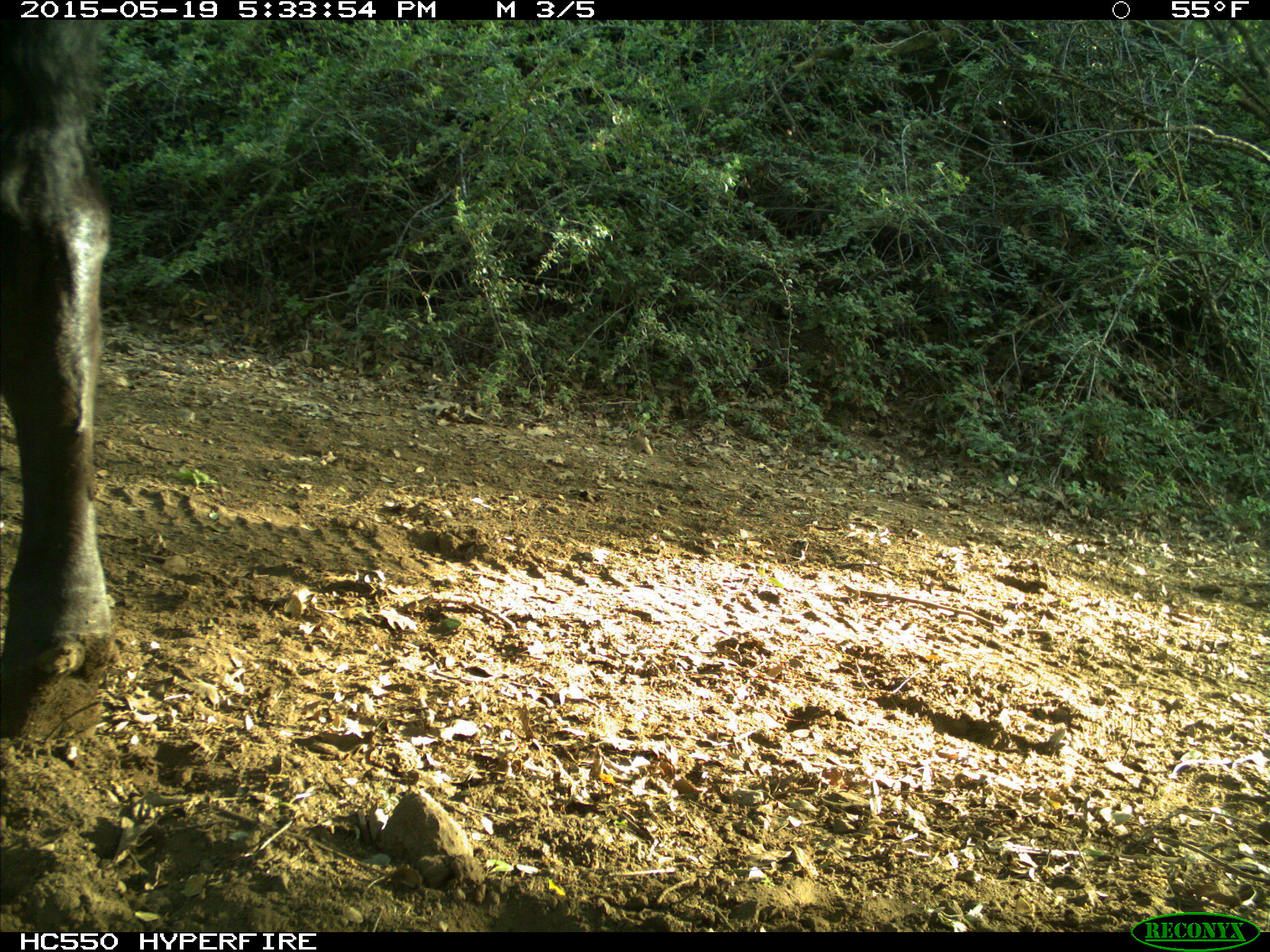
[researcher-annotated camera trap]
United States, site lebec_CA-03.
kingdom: Animalia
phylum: Chordata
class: Mammalia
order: Artiodactyla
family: Bovidae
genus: Bos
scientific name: Bos taurus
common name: domestic cow